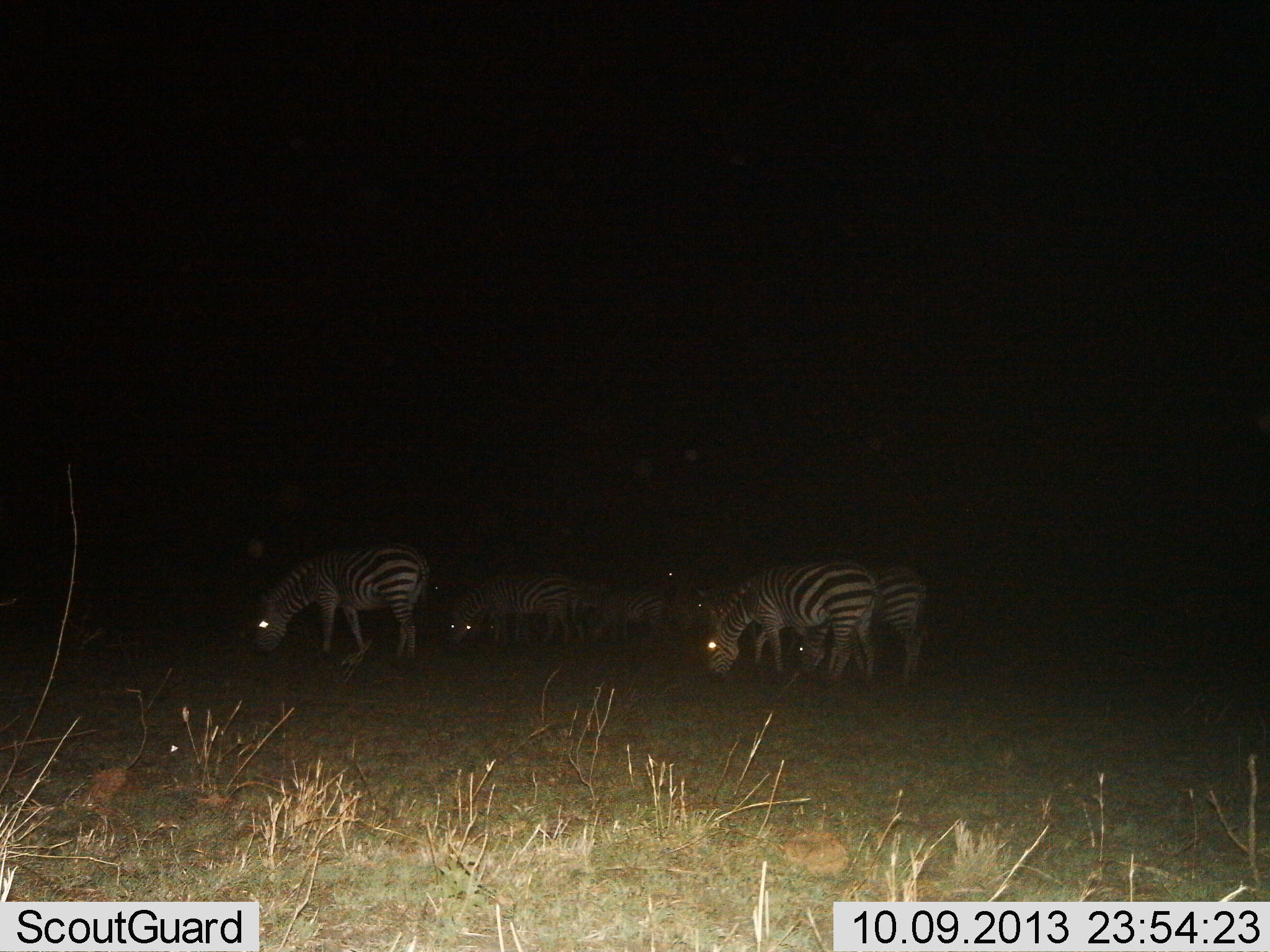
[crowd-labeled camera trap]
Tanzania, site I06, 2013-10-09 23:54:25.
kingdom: Animalia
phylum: Chordata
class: Mammalia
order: Perissodactyla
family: Equidae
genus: Equus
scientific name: Equus quagga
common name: plains zebra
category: zebra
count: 6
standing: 21%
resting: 5%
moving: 0%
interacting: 0%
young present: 0%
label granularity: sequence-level